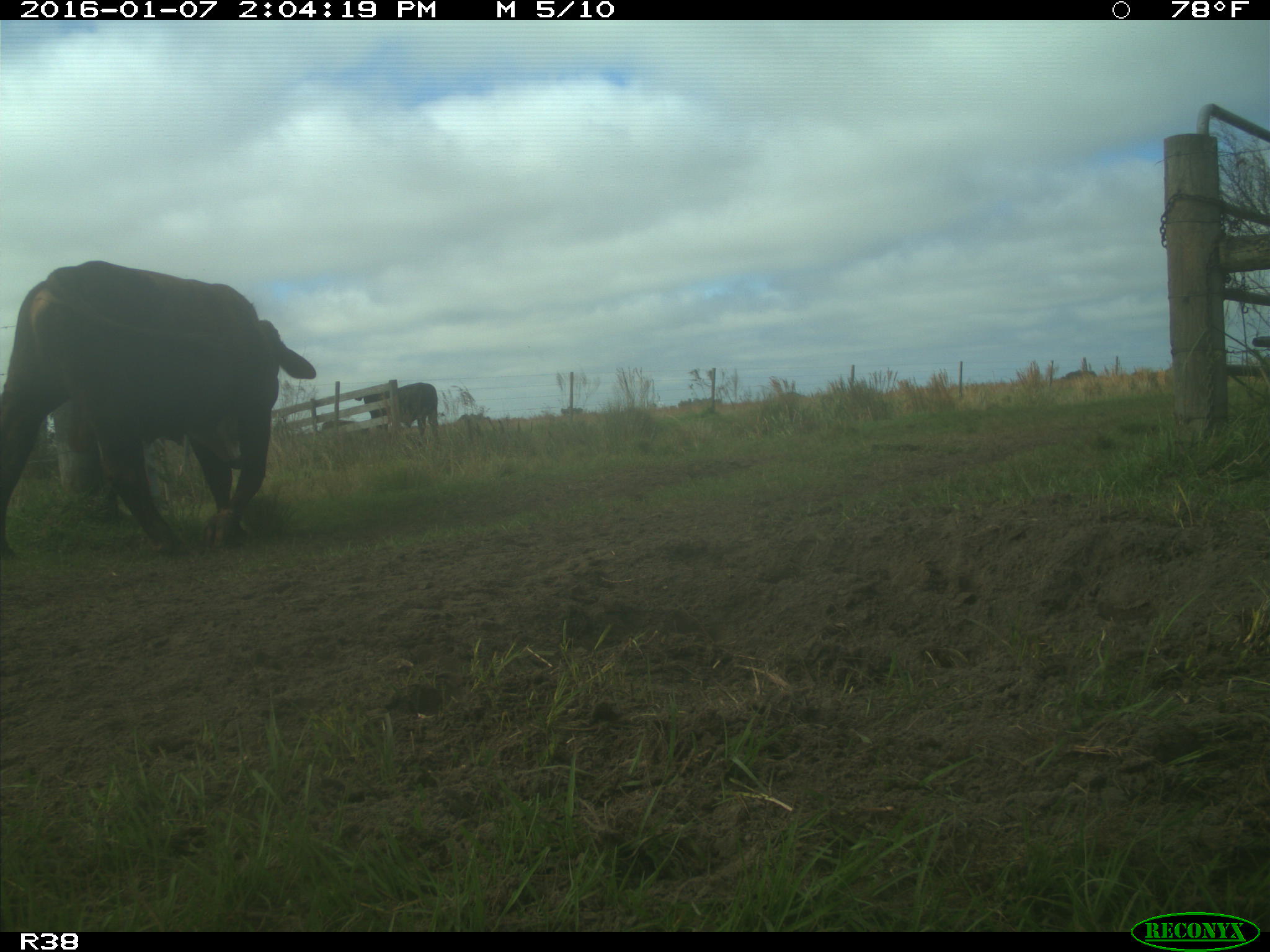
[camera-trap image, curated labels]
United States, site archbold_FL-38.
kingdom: Animalia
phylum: Chordata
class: Mammalia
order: Artiodactyla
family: Bovidae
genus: Bos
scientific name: Bos taurus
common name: domestic cow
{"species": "Bos taurus (domestic cow)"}